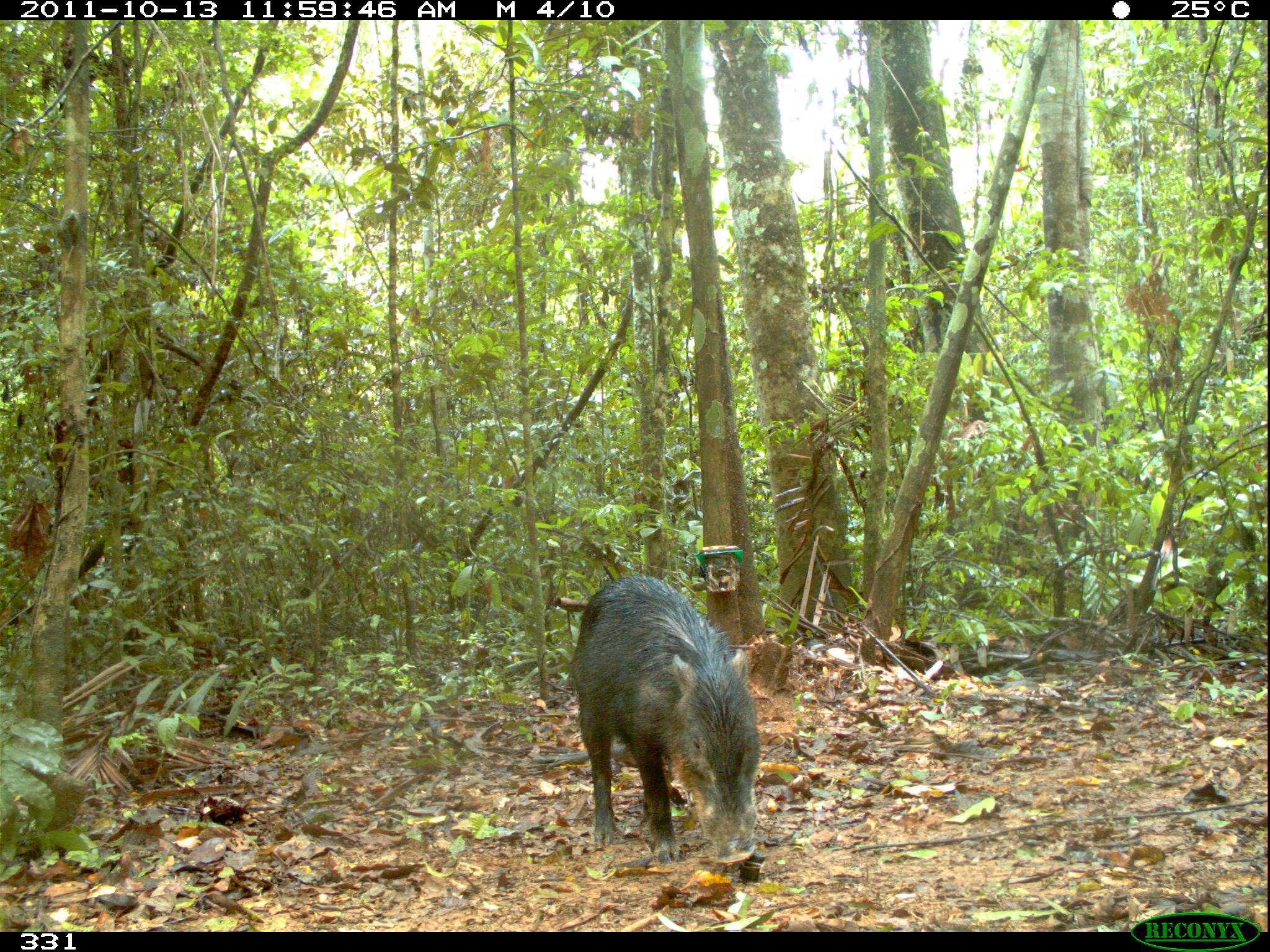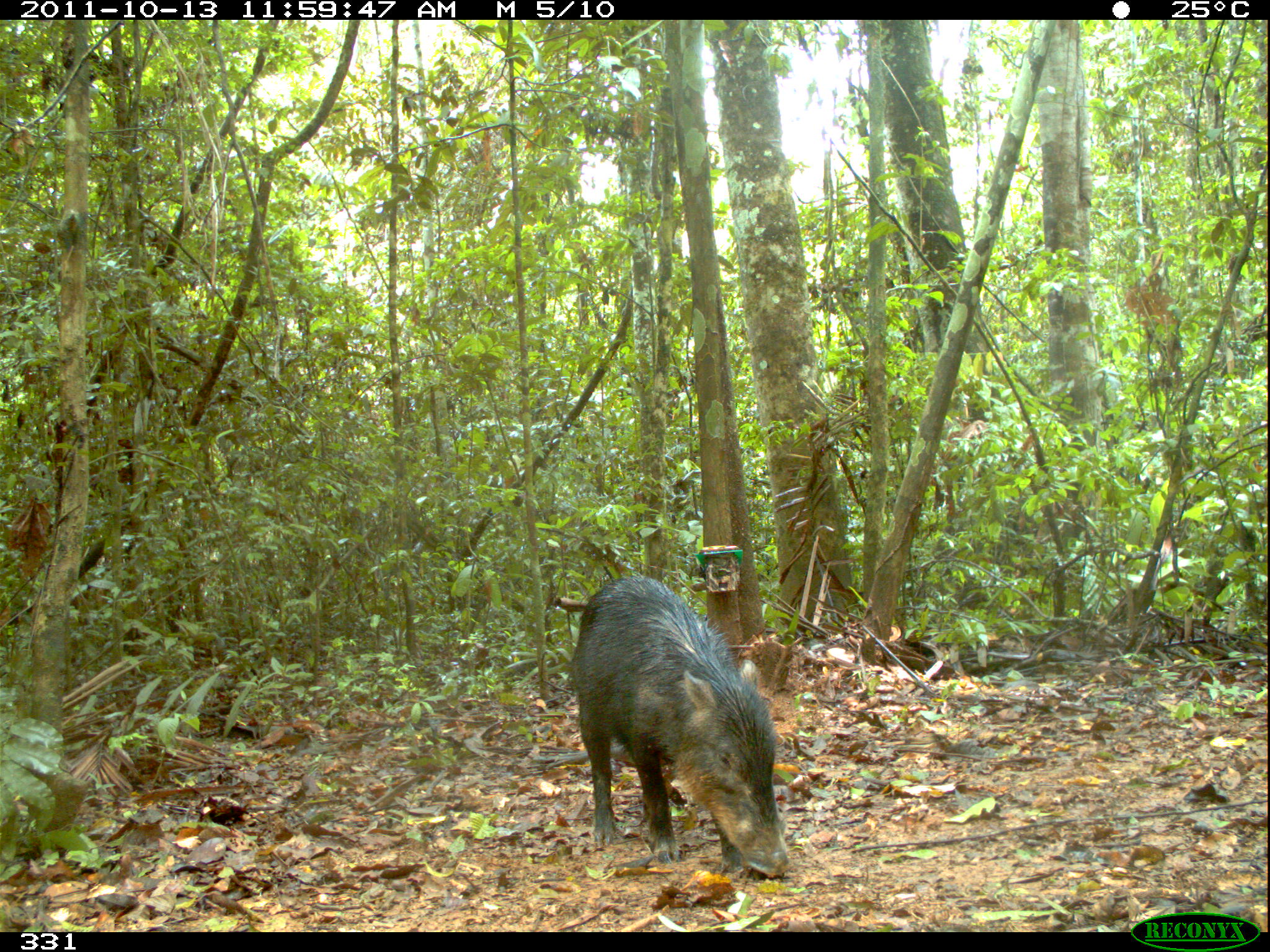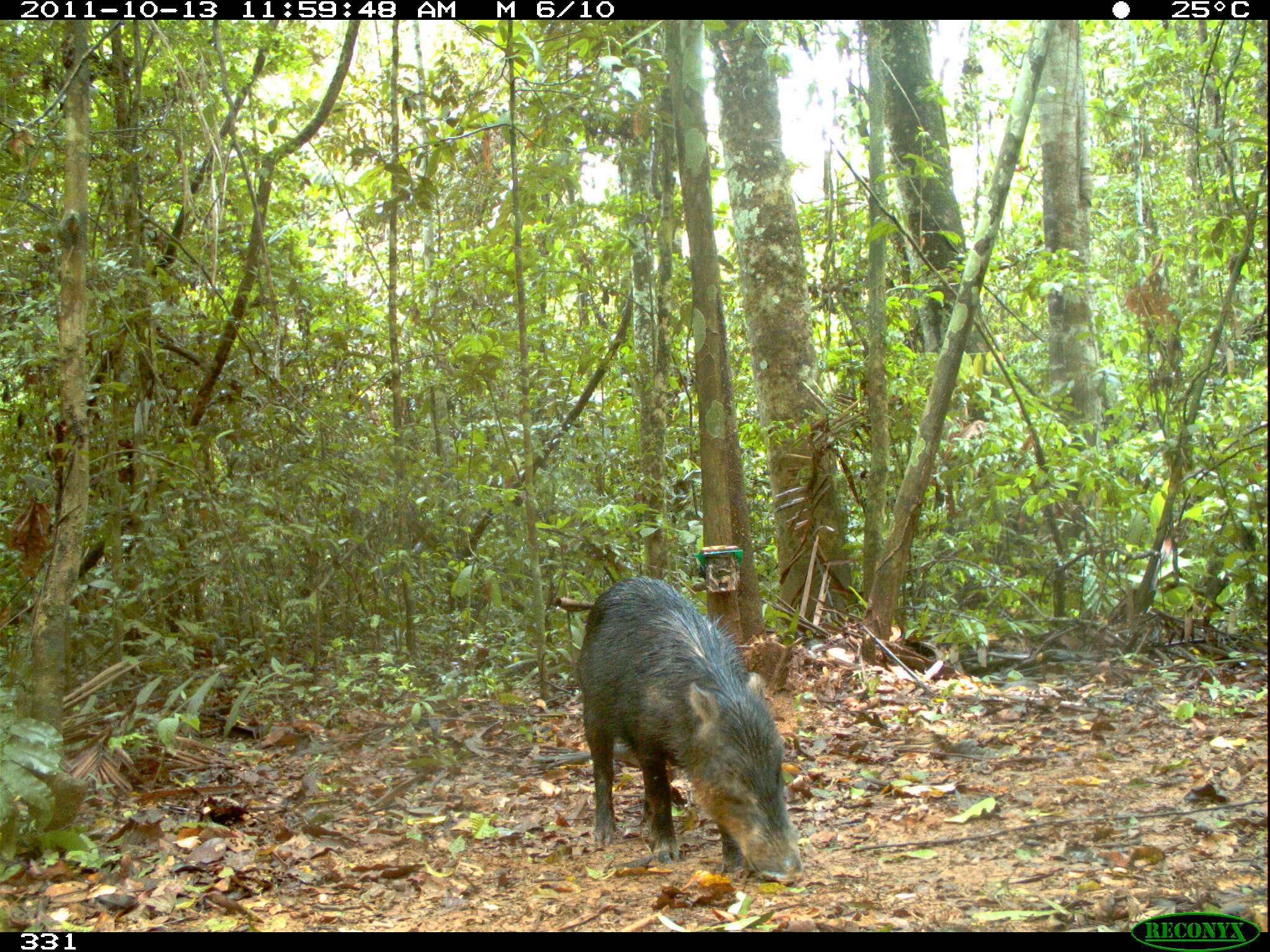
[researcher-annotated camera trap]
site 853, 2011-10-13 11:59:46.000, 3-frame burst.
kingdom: Animalia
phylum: Chordata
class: Mammalia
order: Artiodactyla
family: Tayassuidae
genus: Tayassu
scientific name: Tayassu pecari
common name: white-lipped peccary